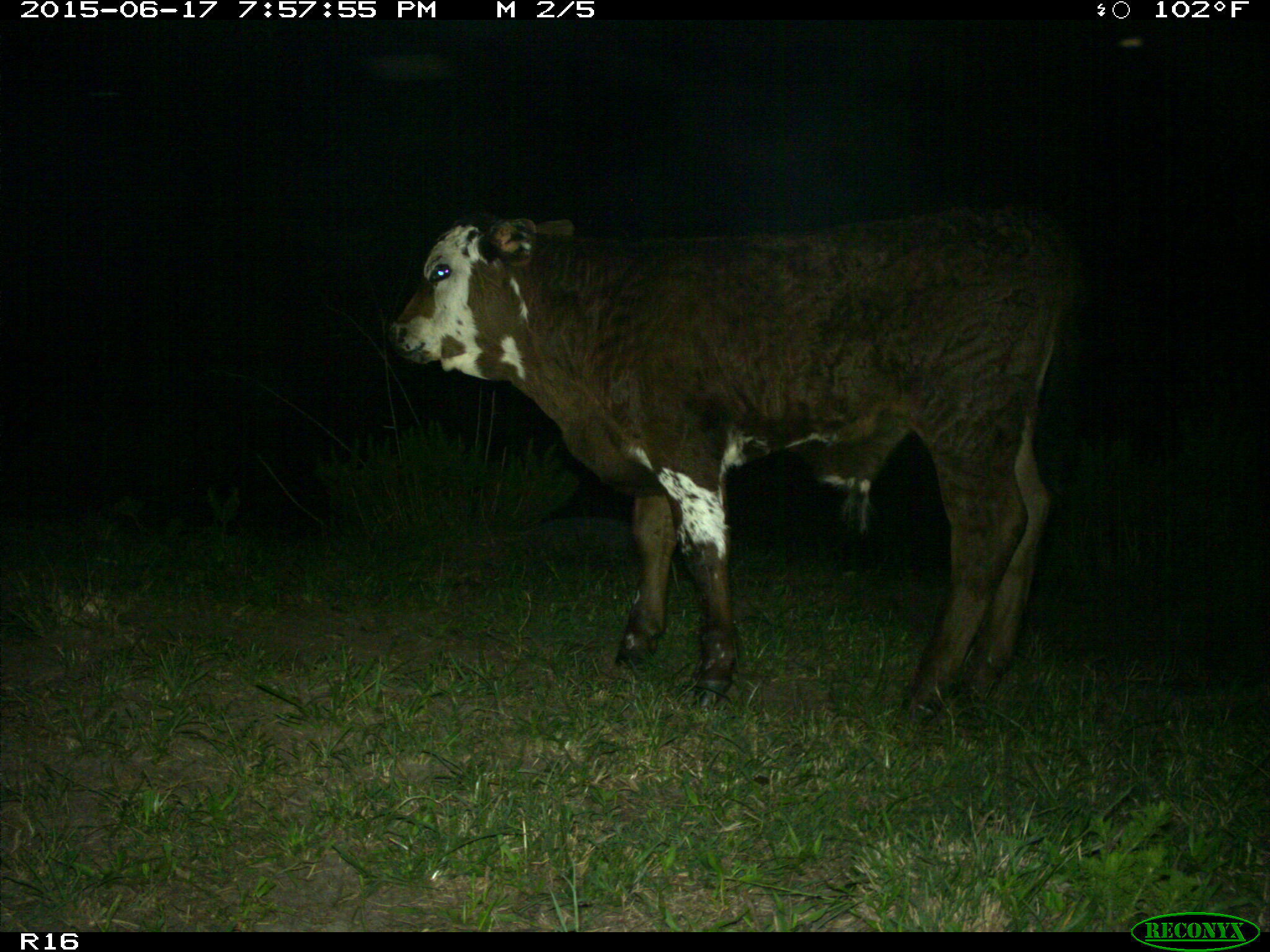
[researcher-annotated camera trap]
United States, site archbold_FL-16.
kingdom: Animalia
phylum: Chordata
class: Mammalia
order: Artiodactyla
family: Bovidae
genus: Bos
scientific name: Bos taurus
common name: domestic cow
Bos taurus (domestic cow).